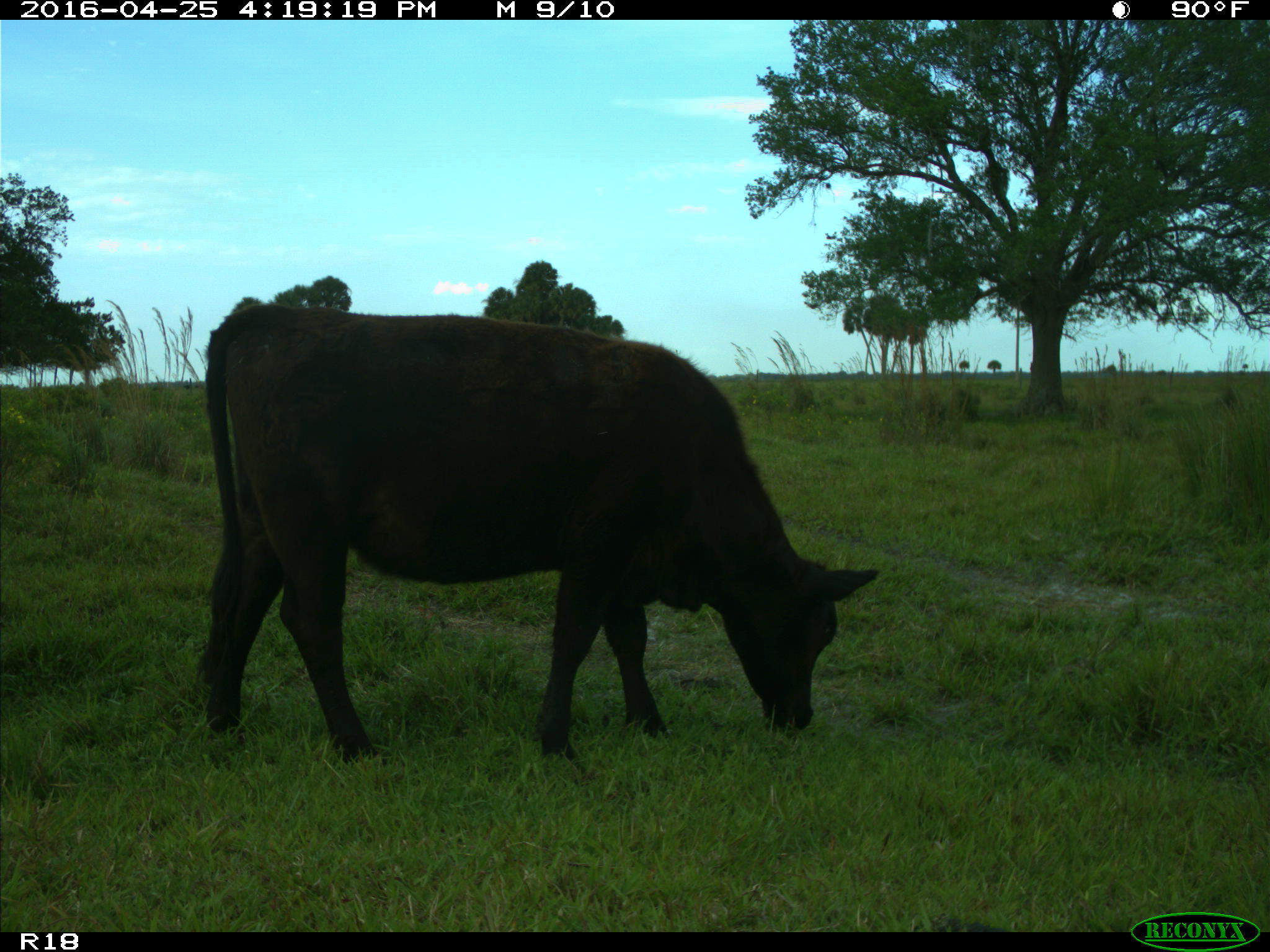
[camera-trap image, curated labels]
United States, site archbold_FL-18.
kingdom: Animalia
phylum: Chordata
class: Mammalia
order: Artiodactyla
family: Bovidae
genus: Bos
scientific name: Bos taurus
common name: domestic cow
Bos taurus (domestic cow).